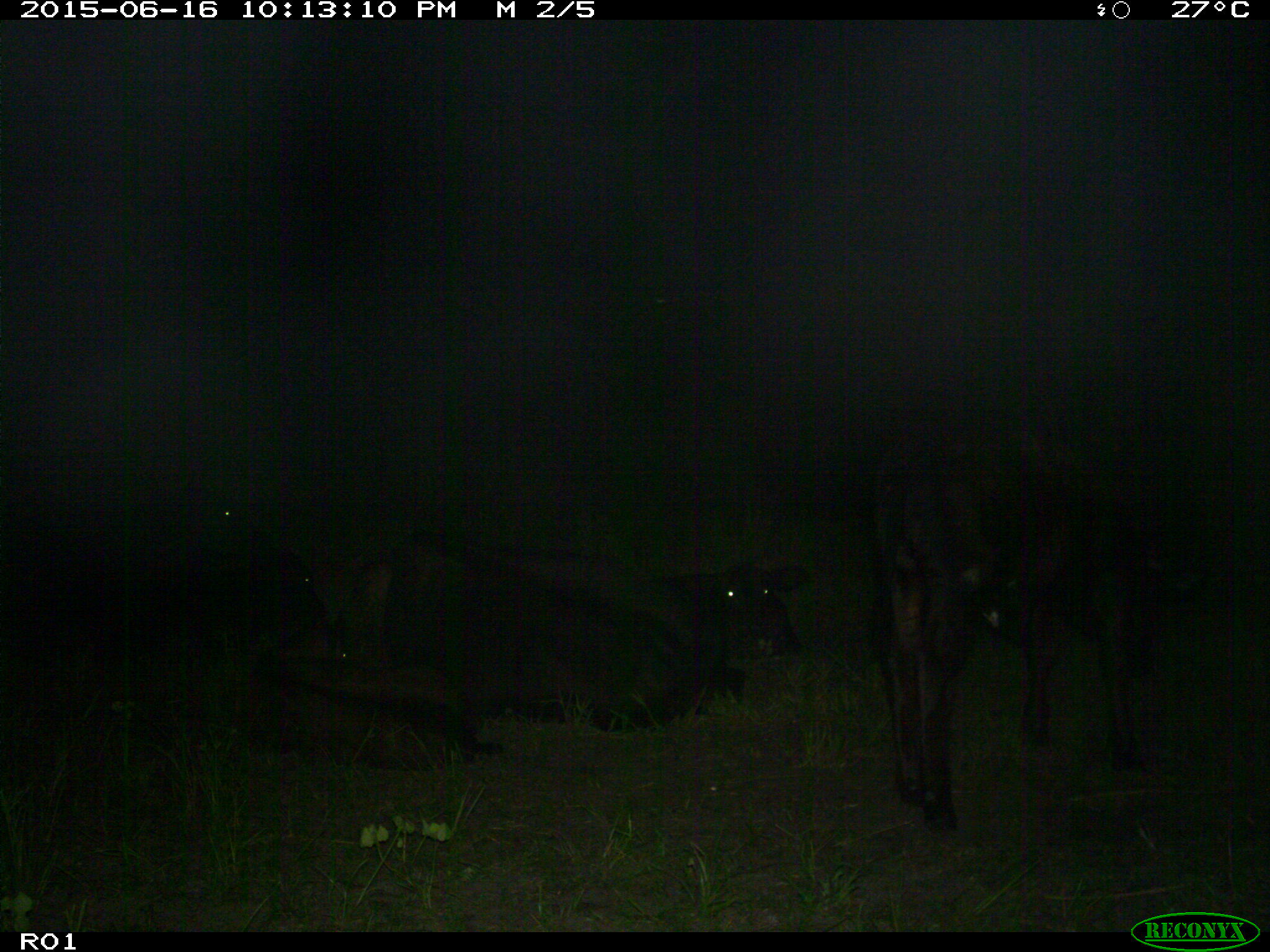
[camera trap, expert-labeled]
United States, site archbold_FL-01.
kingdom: Animalia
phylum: Chordata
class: Mammalia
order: Artiodactyla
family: Bovidae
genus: Bos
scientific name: Bos taurus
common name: domestic cow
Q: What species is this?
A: Bos taurus (domestic cow).